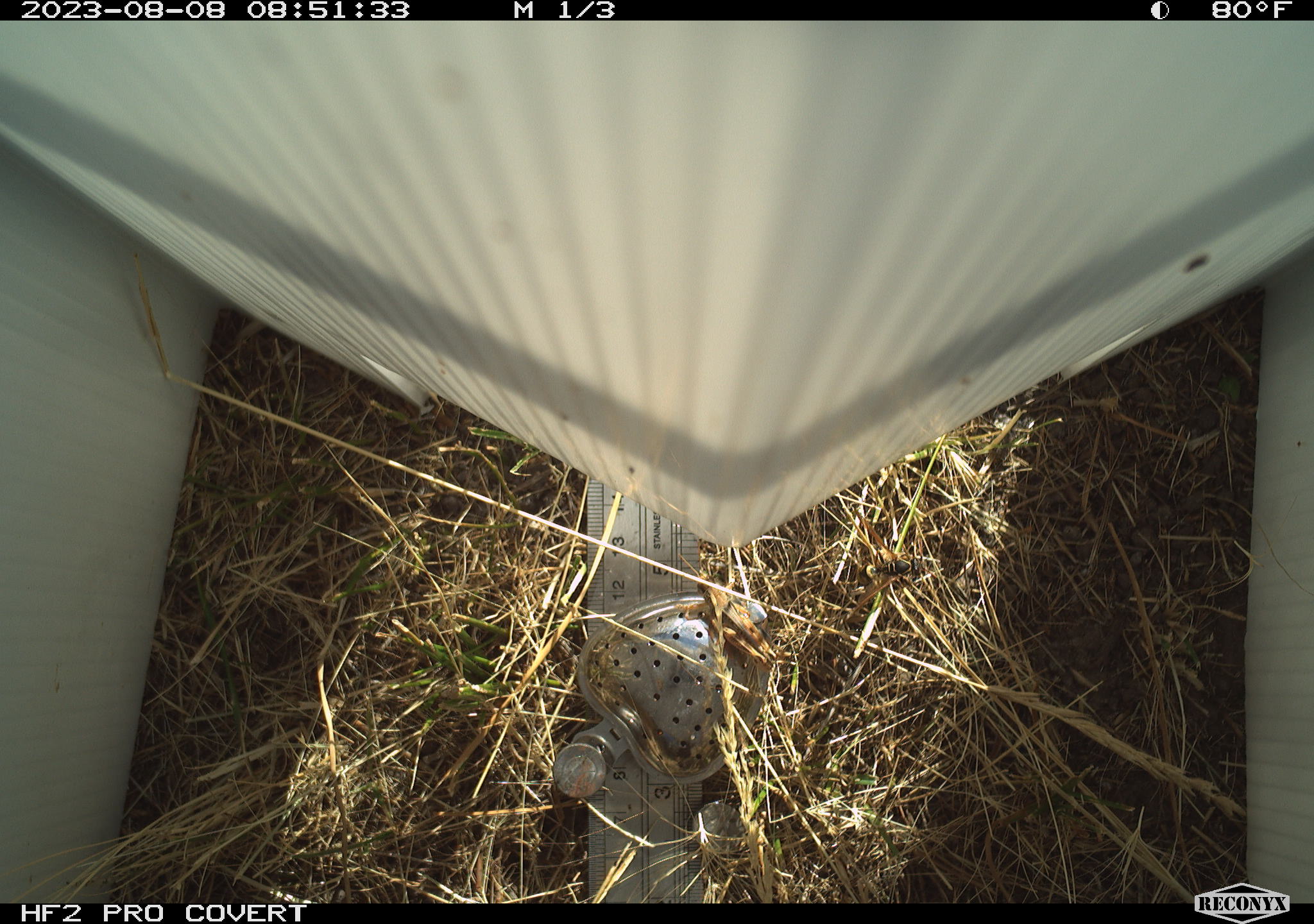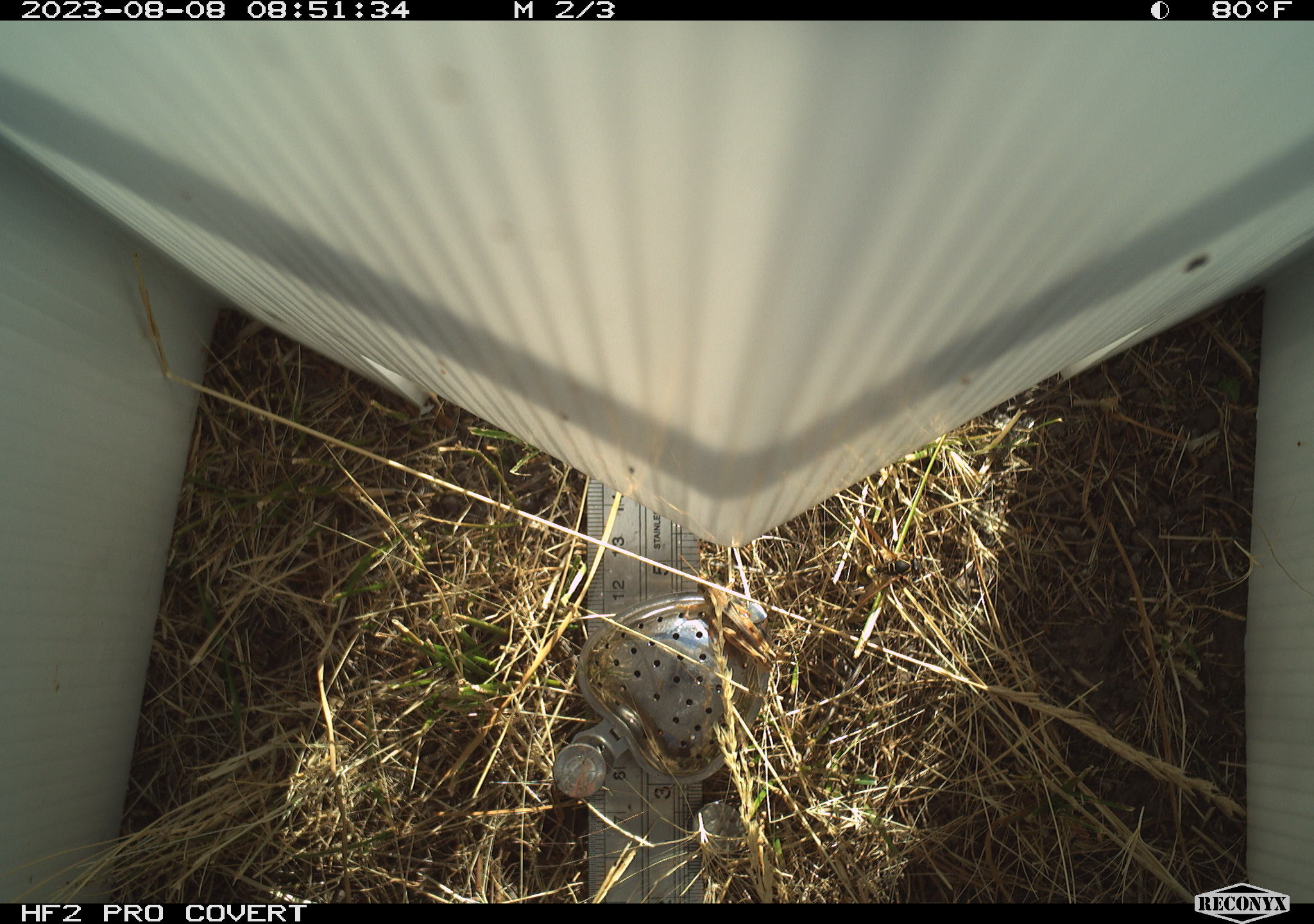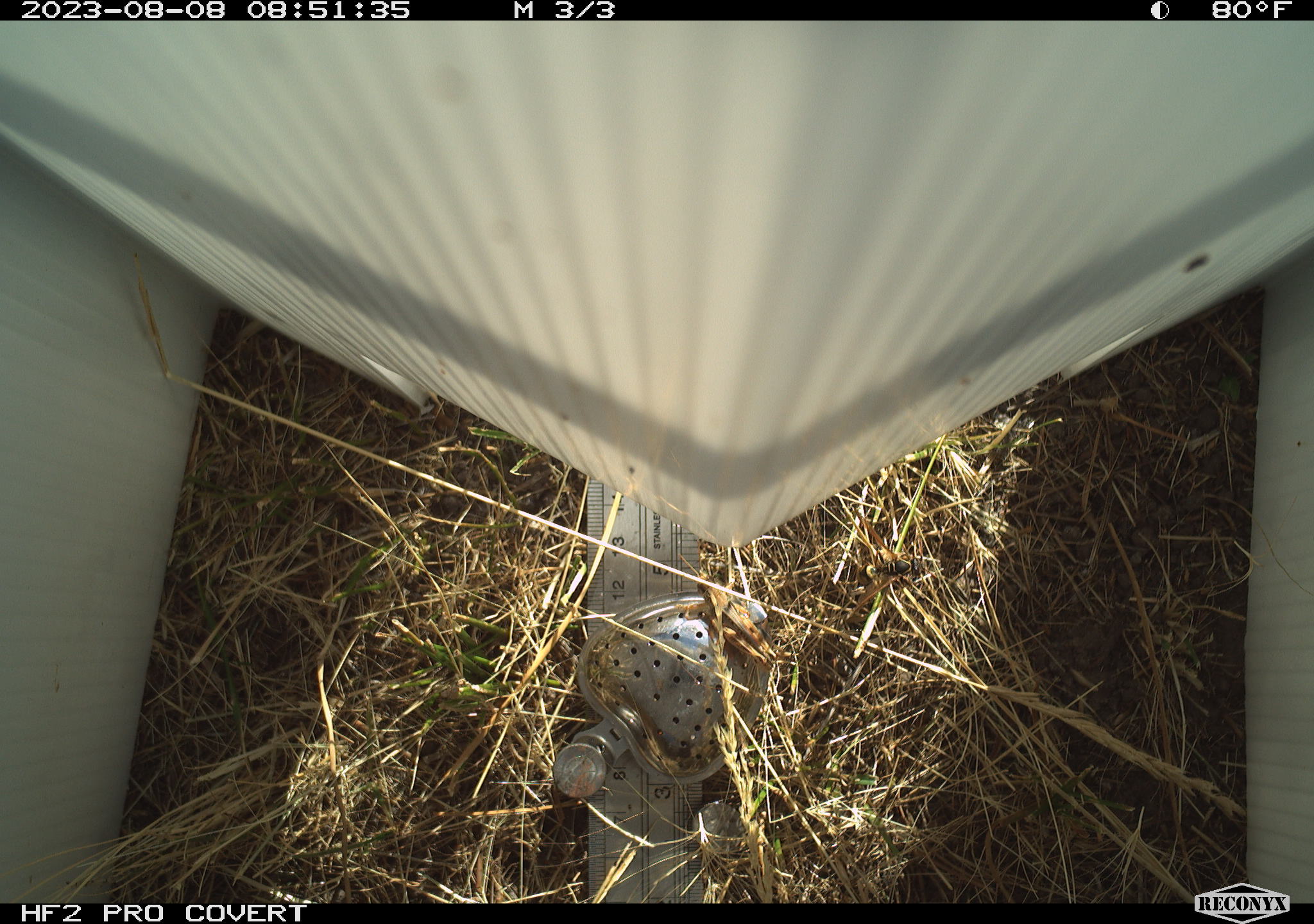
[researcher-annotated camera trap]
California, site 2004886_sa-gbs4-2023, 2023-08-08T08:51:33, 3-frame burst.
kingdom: Animalia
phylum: Arthropoda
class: Insecta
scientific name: Insecta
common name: insect